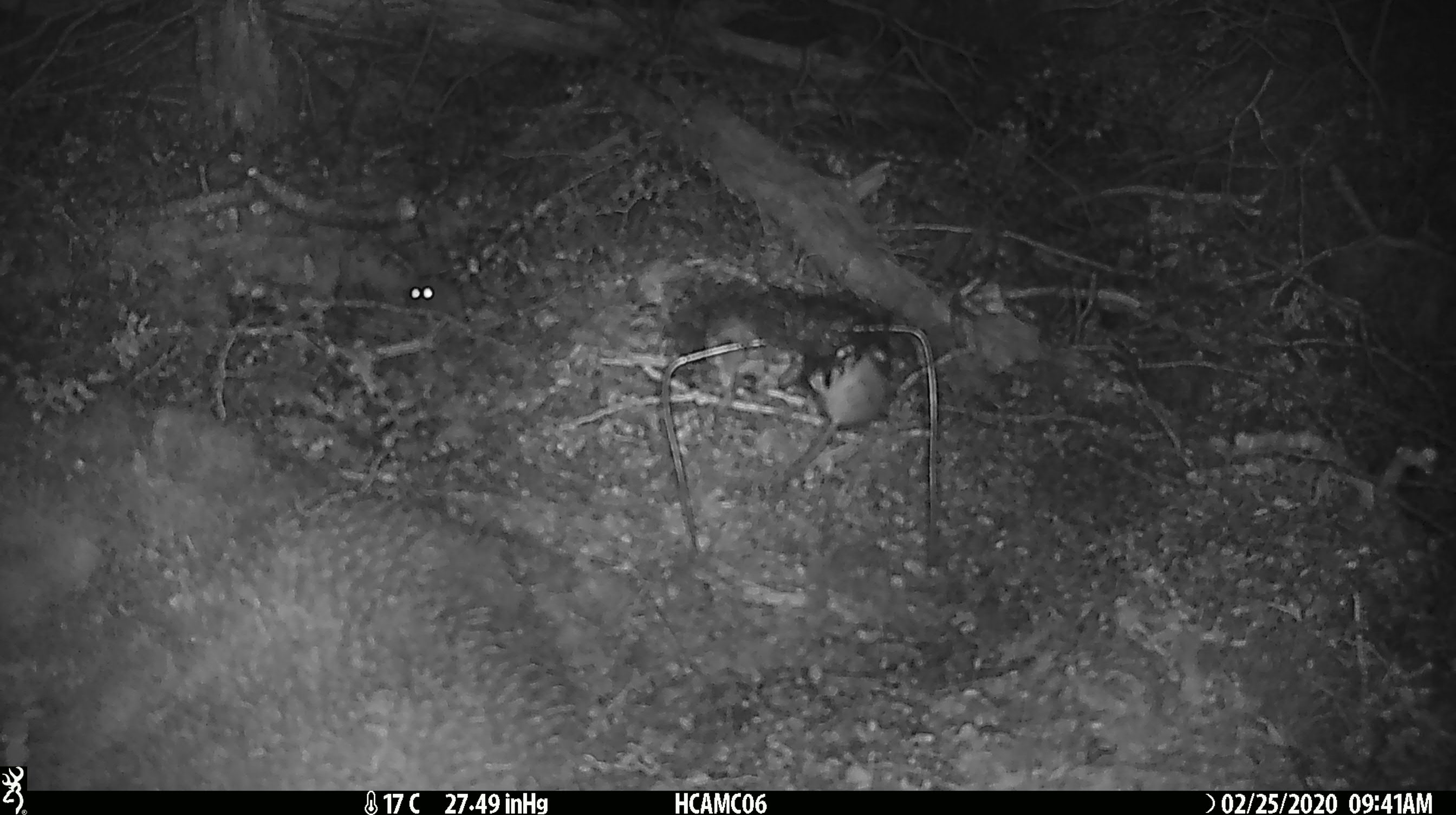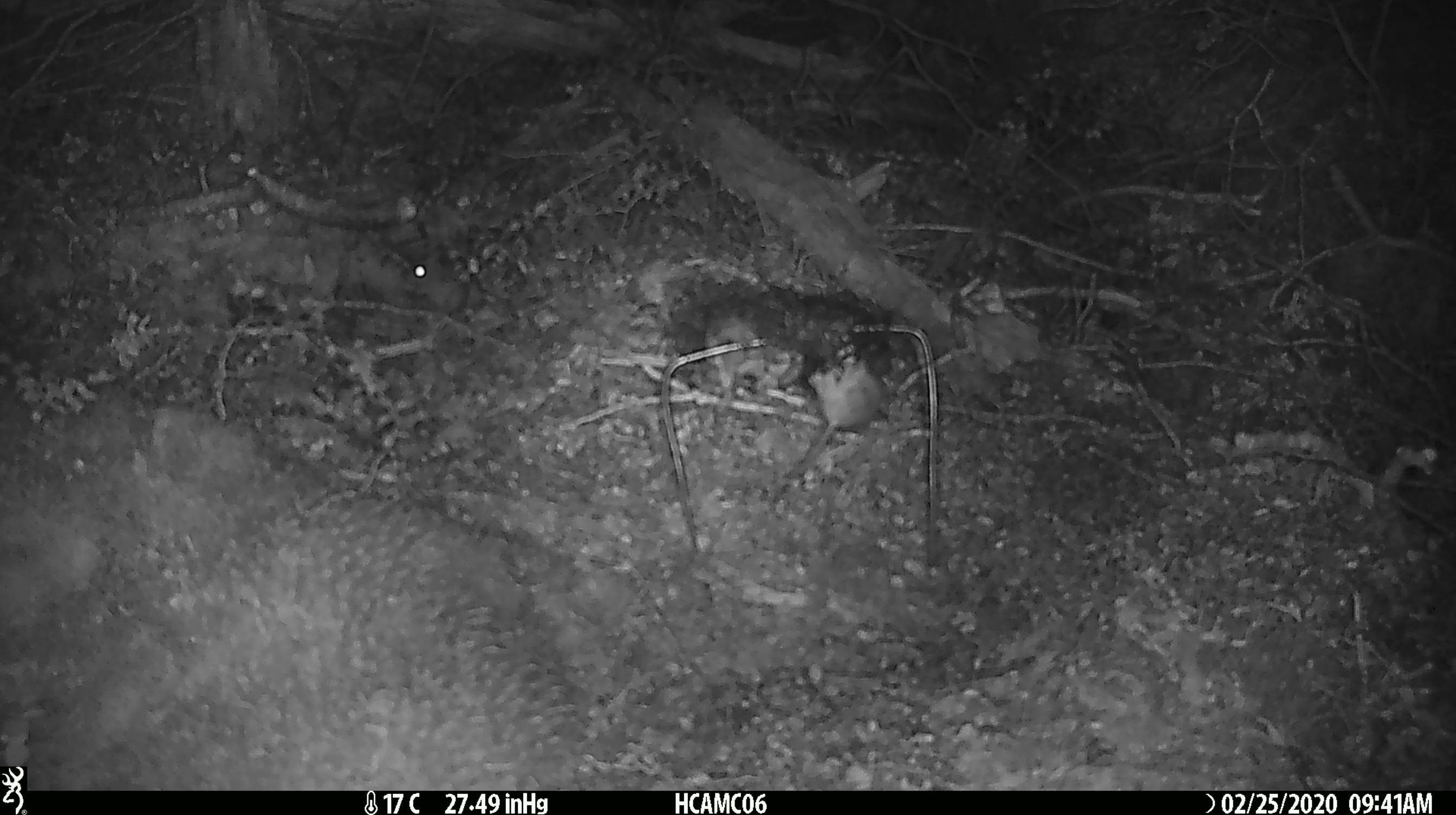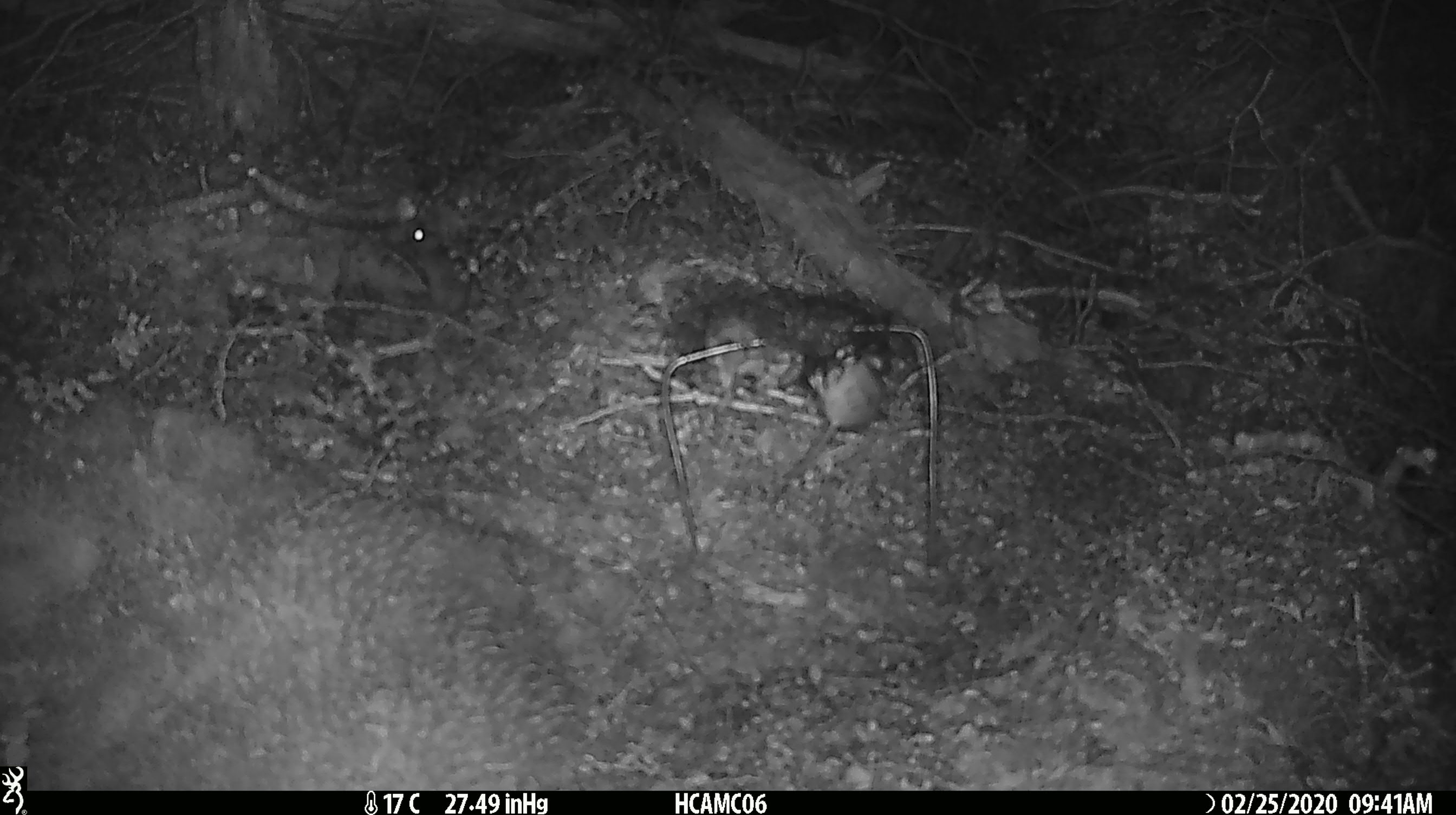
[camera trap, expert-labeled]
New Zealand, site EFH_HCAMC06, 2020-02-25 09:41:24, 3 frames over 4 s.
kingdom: Animalia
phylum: Chordata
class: Mammalia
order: Rodentia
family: Muridae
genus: Mus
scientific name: Mus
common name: mouse